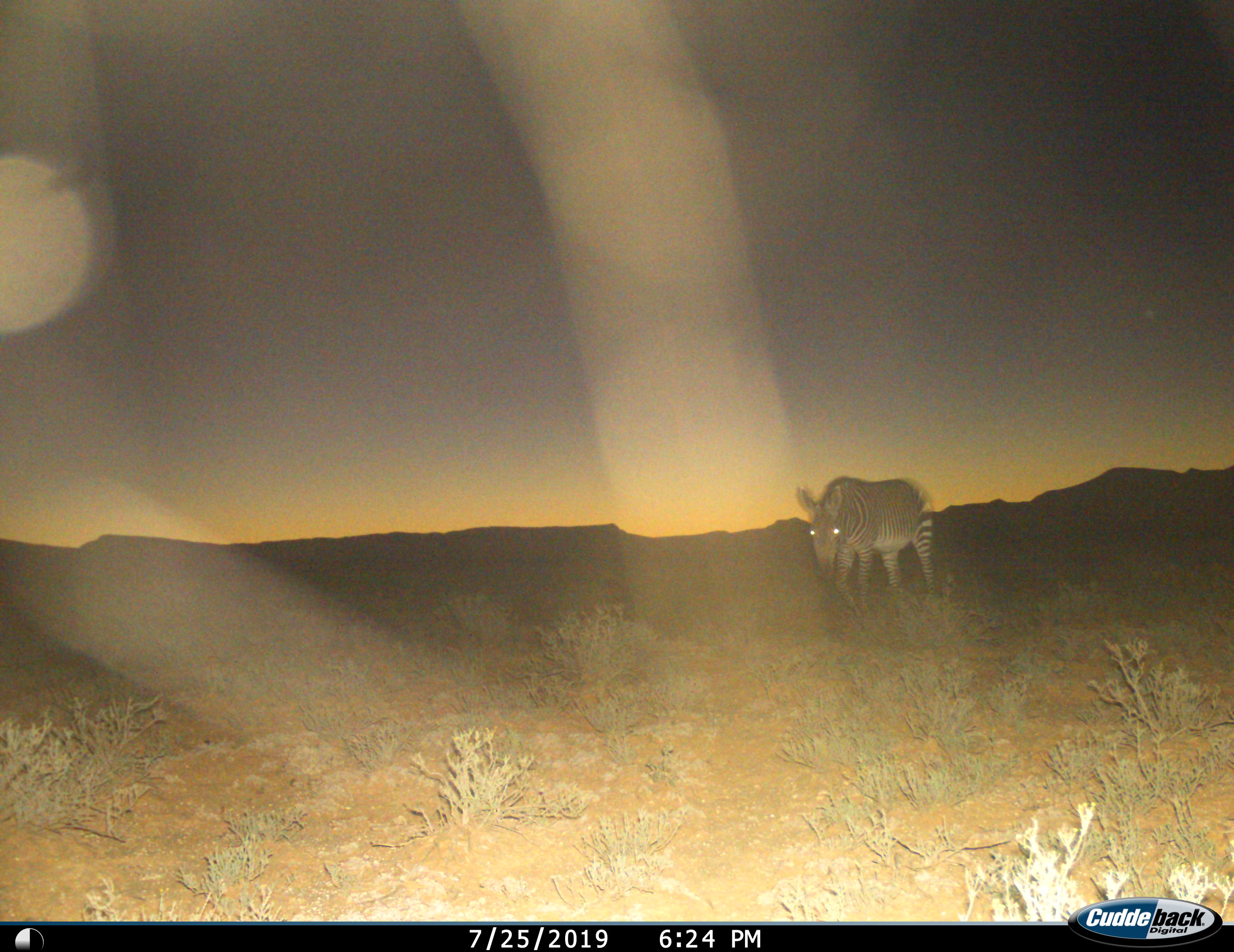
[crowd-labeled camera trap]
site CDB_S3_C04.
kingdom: Animalia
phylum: Chordata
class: Mammalia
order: Perissodactyla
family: Equidae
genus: Equus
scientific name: Equus zebra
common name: mountain zebra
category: zebramountain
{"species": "zebramountain (mountain zebra) (Equus zebra)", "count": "1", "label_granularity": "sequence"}